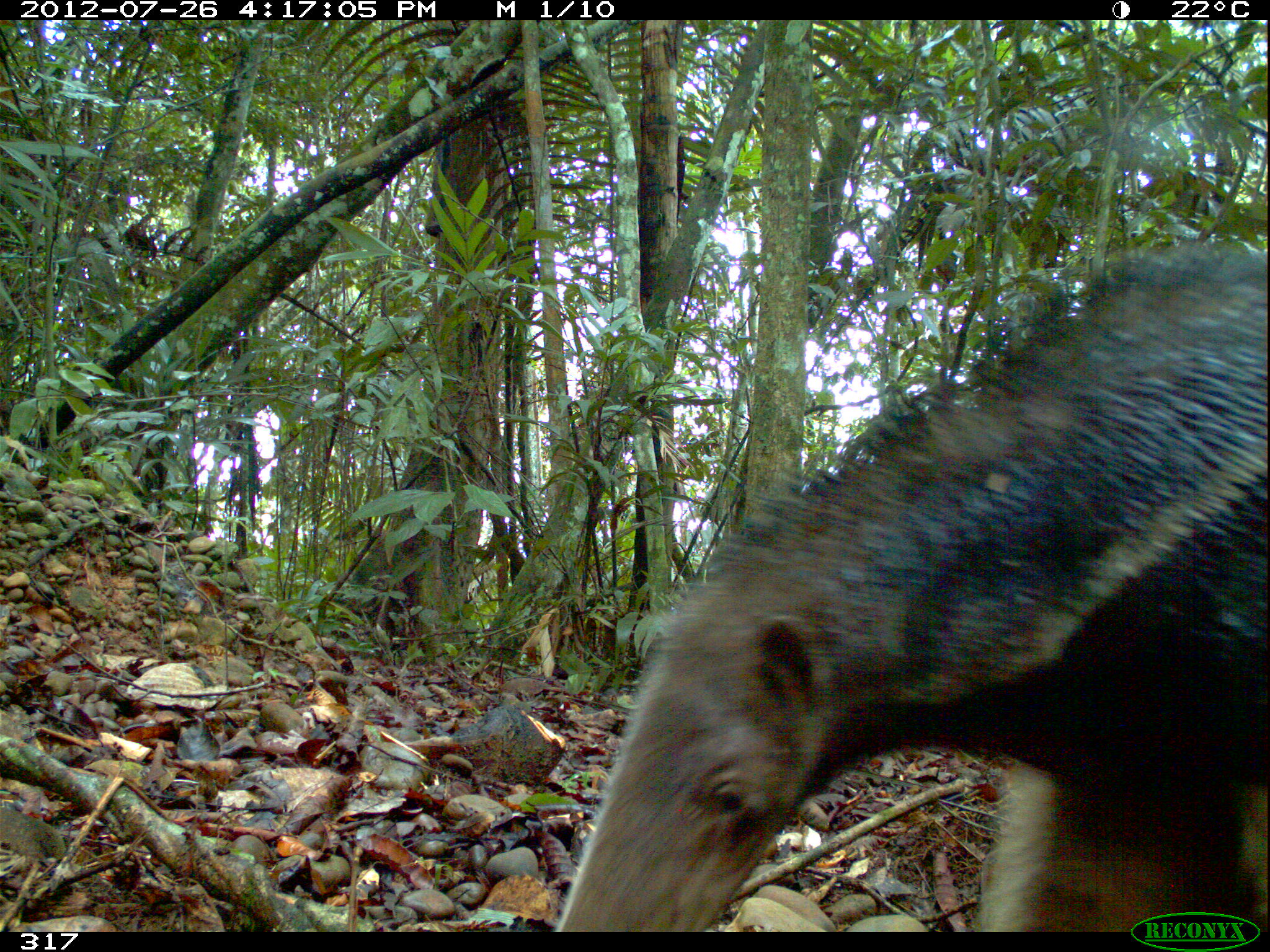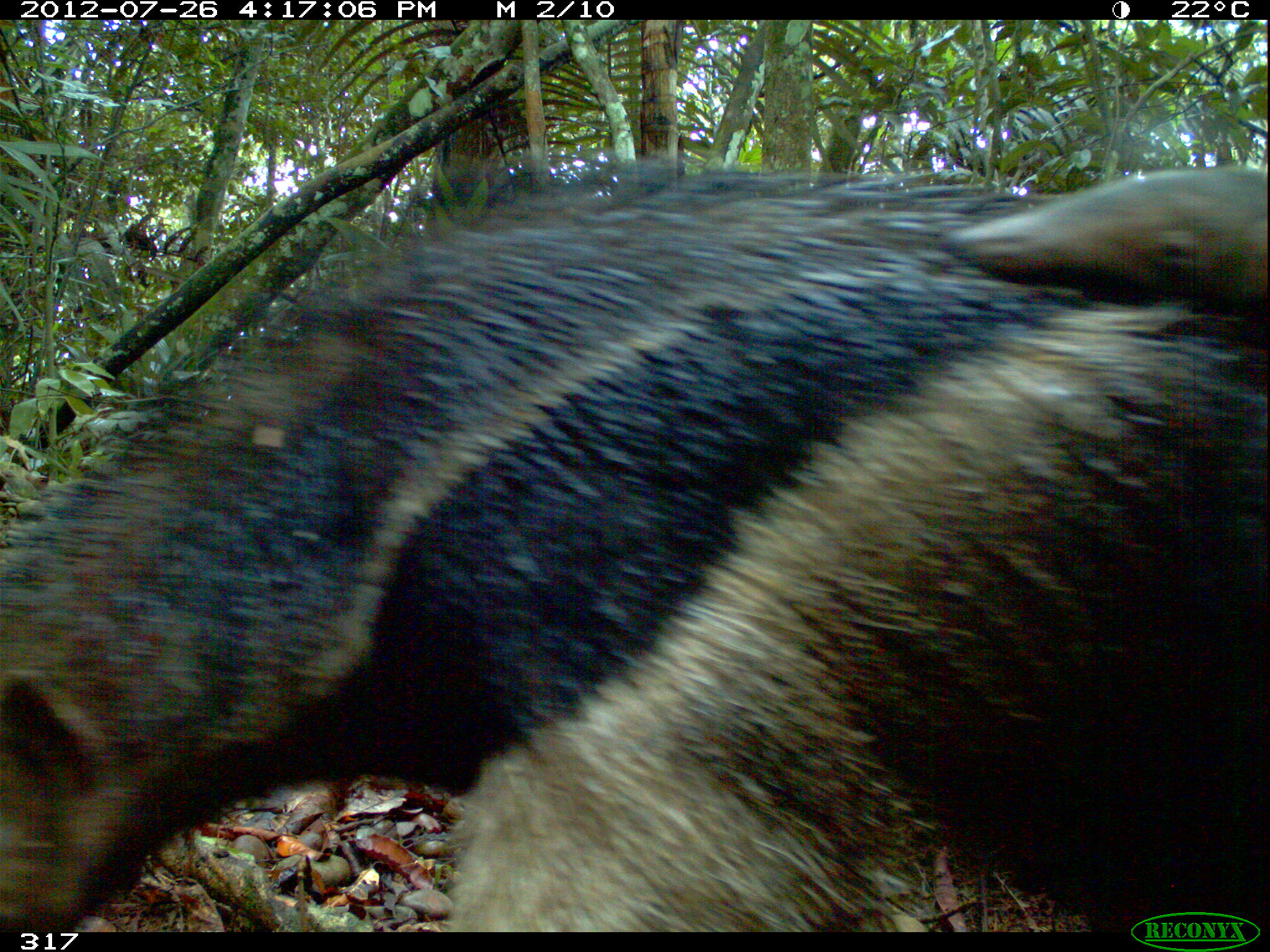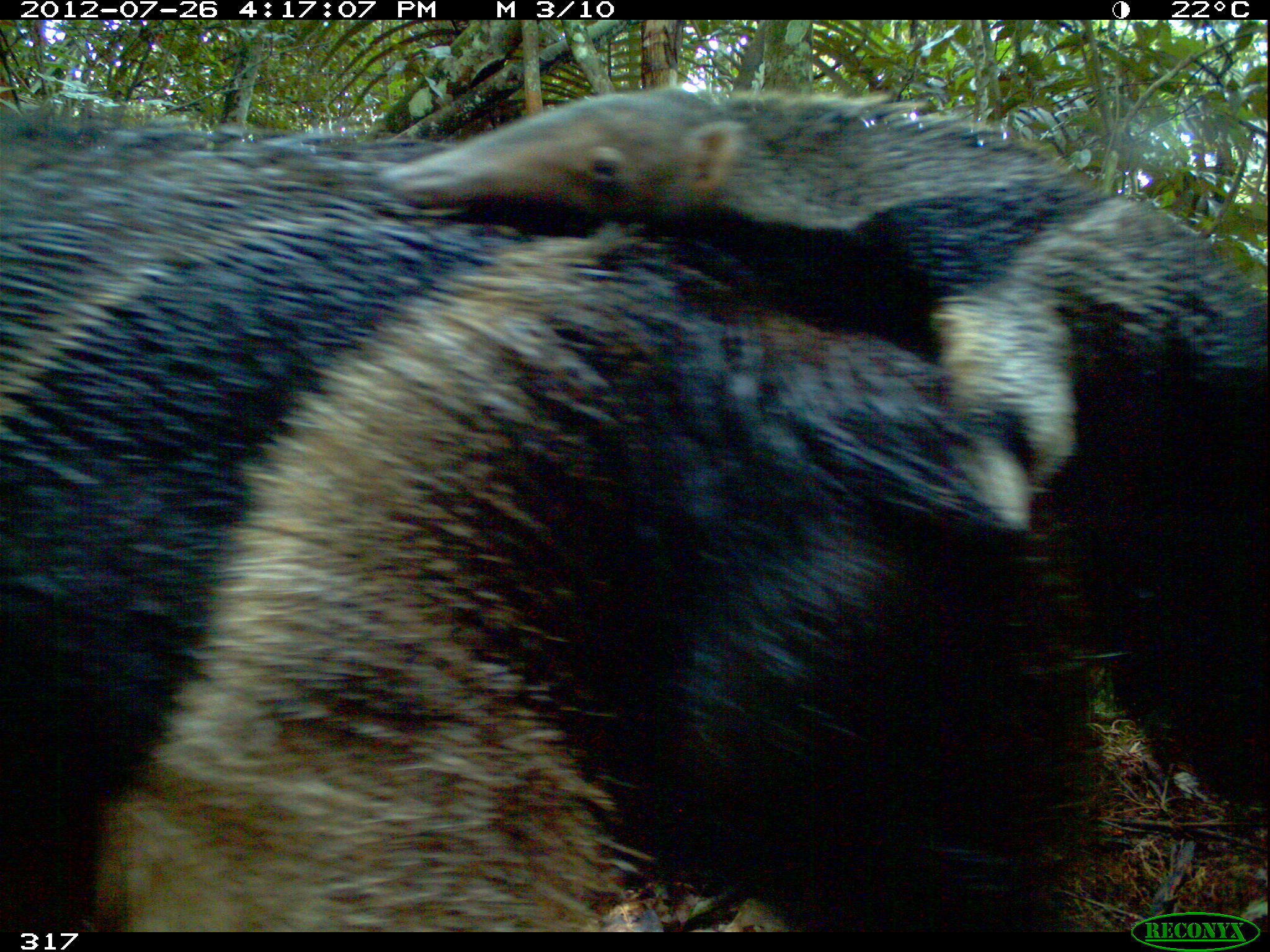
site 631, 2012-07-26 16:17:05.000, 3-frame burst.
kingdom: Animalia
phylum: Chordata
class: Mammalia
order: Pilosa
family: Myrmecophagidae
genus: Myrmecophaga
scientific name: Myrmecophaga tridactyla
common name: giant anteater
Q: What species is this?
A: Myrmecophaga tridactyla (giant anteater).